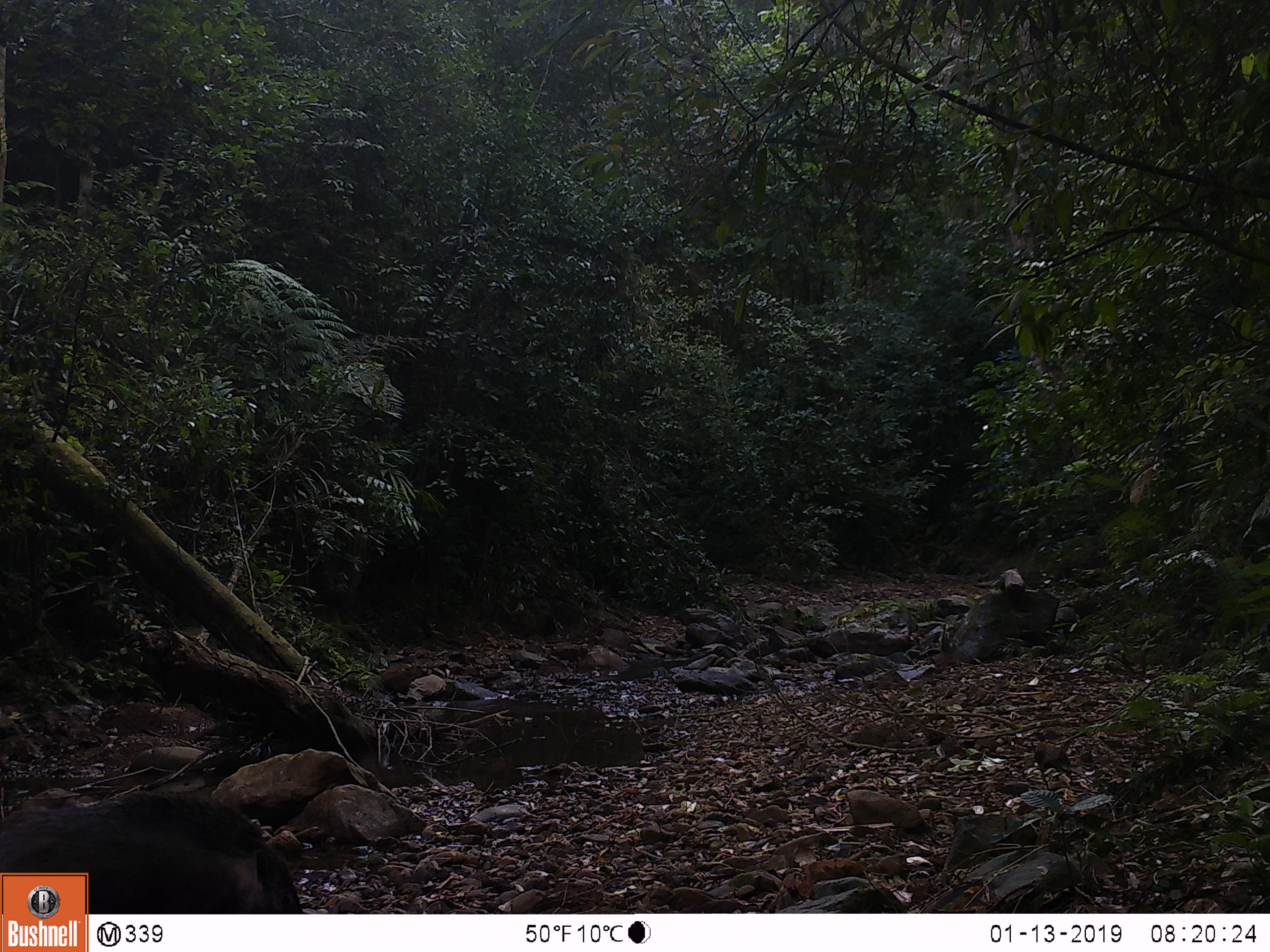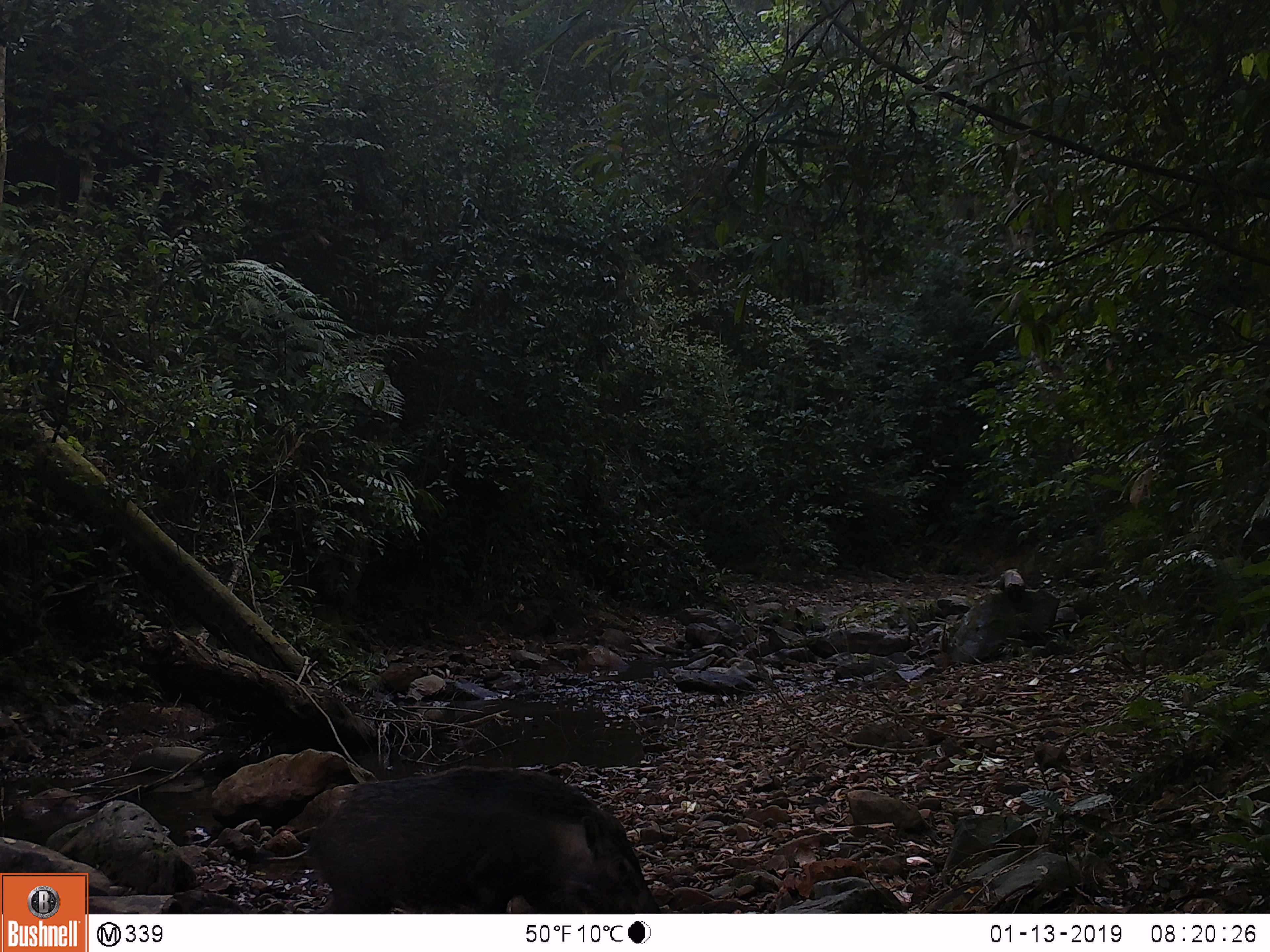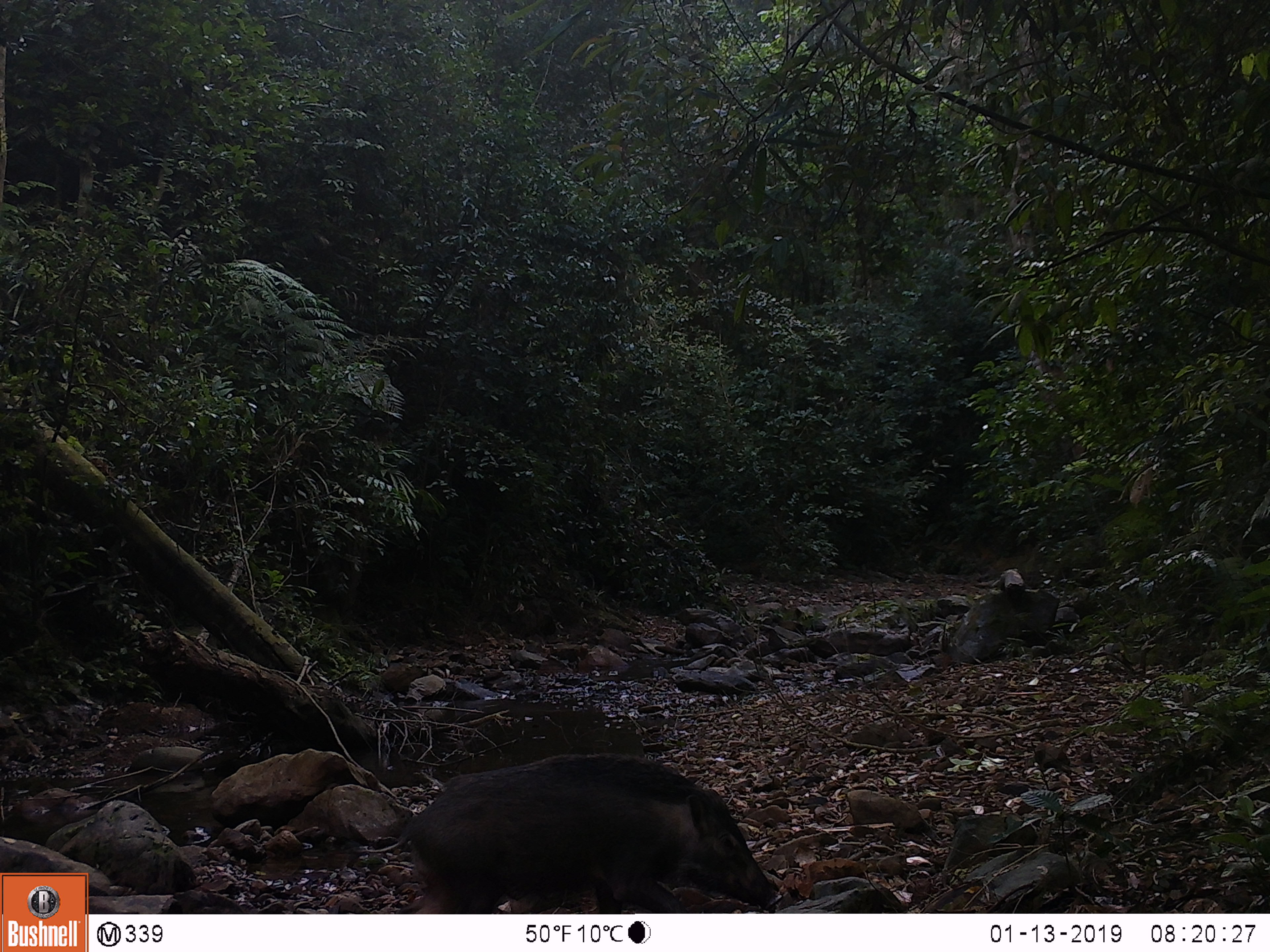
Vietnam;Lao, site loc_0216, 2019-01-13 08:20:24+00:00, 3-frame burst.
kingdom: Animalia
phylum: Chordata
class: Mammalia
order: Artiodactyla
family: Suidae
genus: Sus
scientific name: Sus scrofa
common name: eurasian wild pig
Eurasian wild pig (Sus scrofa). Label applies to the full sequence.